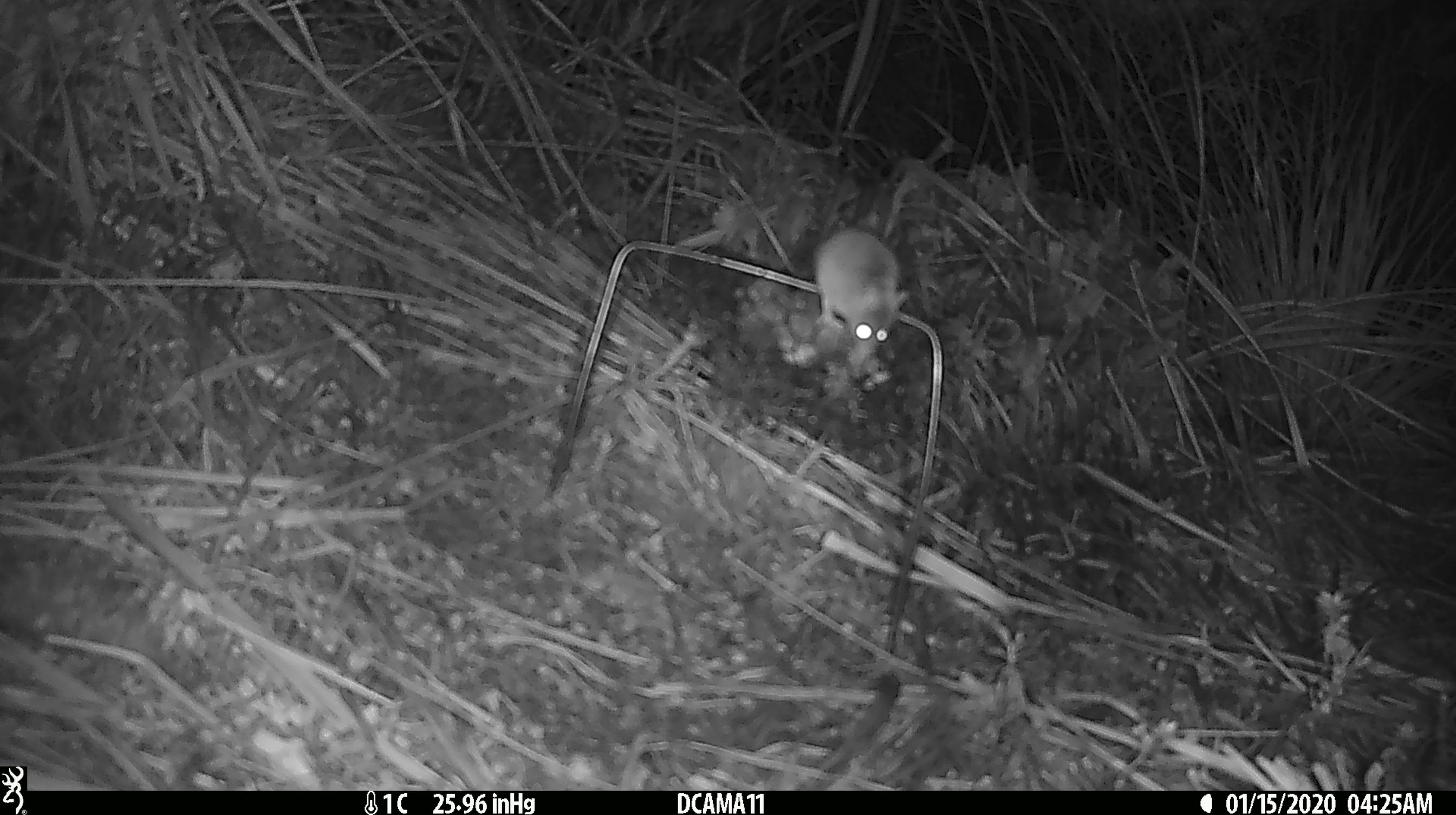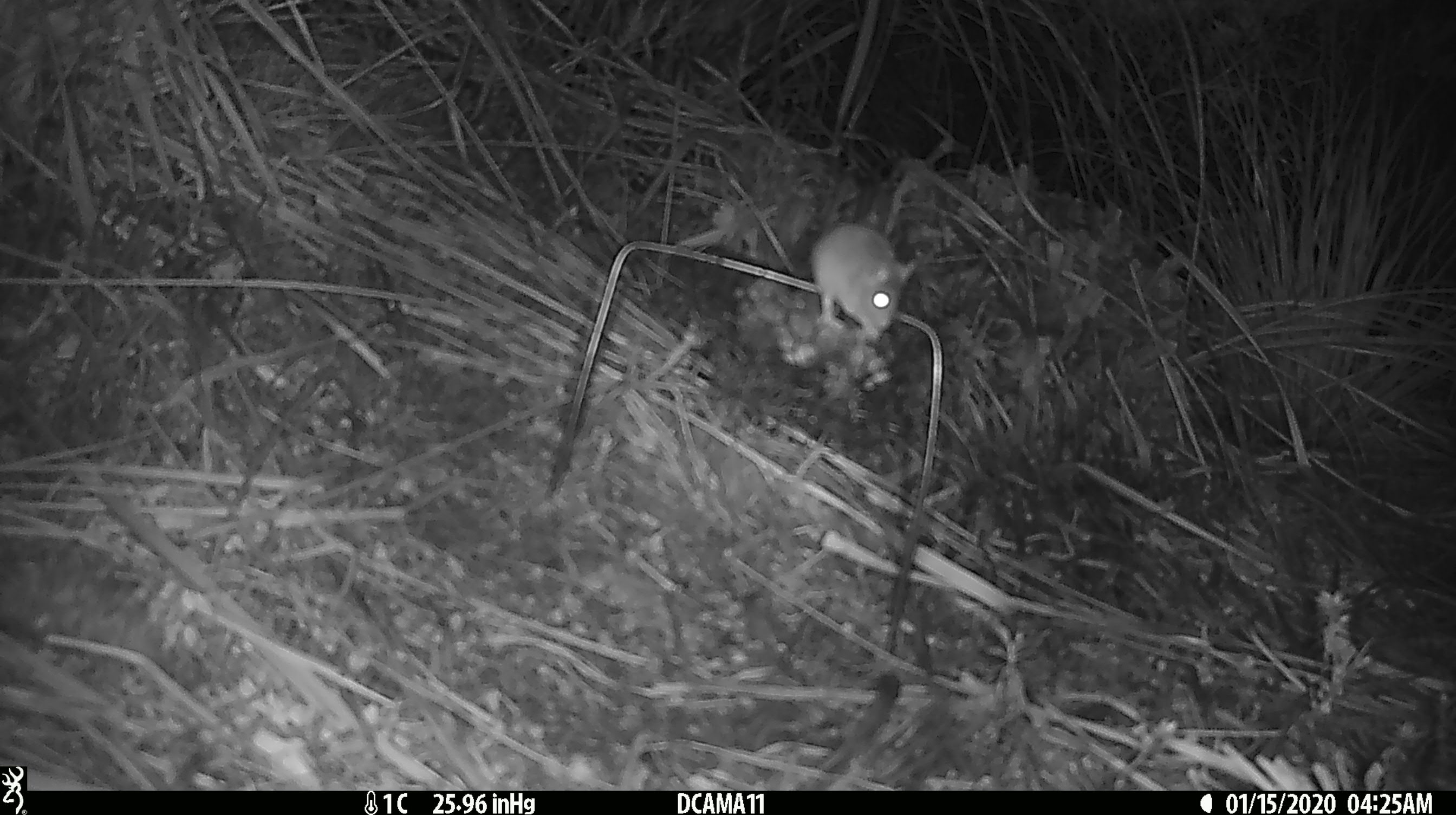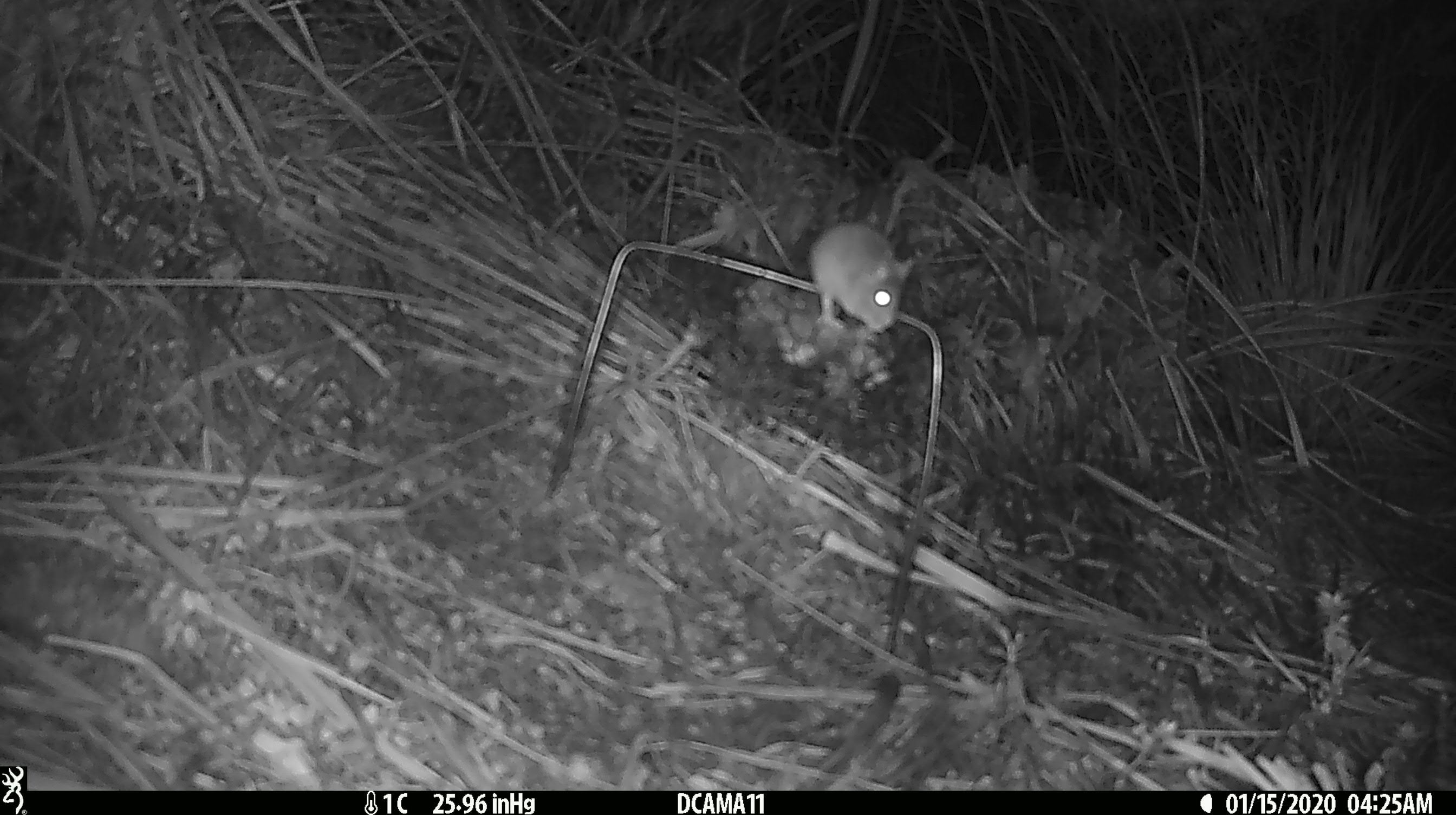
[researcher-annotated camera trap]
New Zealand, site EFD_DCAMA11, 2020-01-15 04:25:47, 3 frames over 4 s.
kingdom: Animalia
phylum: Chordata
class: Mammalia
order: Rodentia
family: Muridae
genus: Mus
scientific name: Mus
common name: mouse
Mouse (Mus).